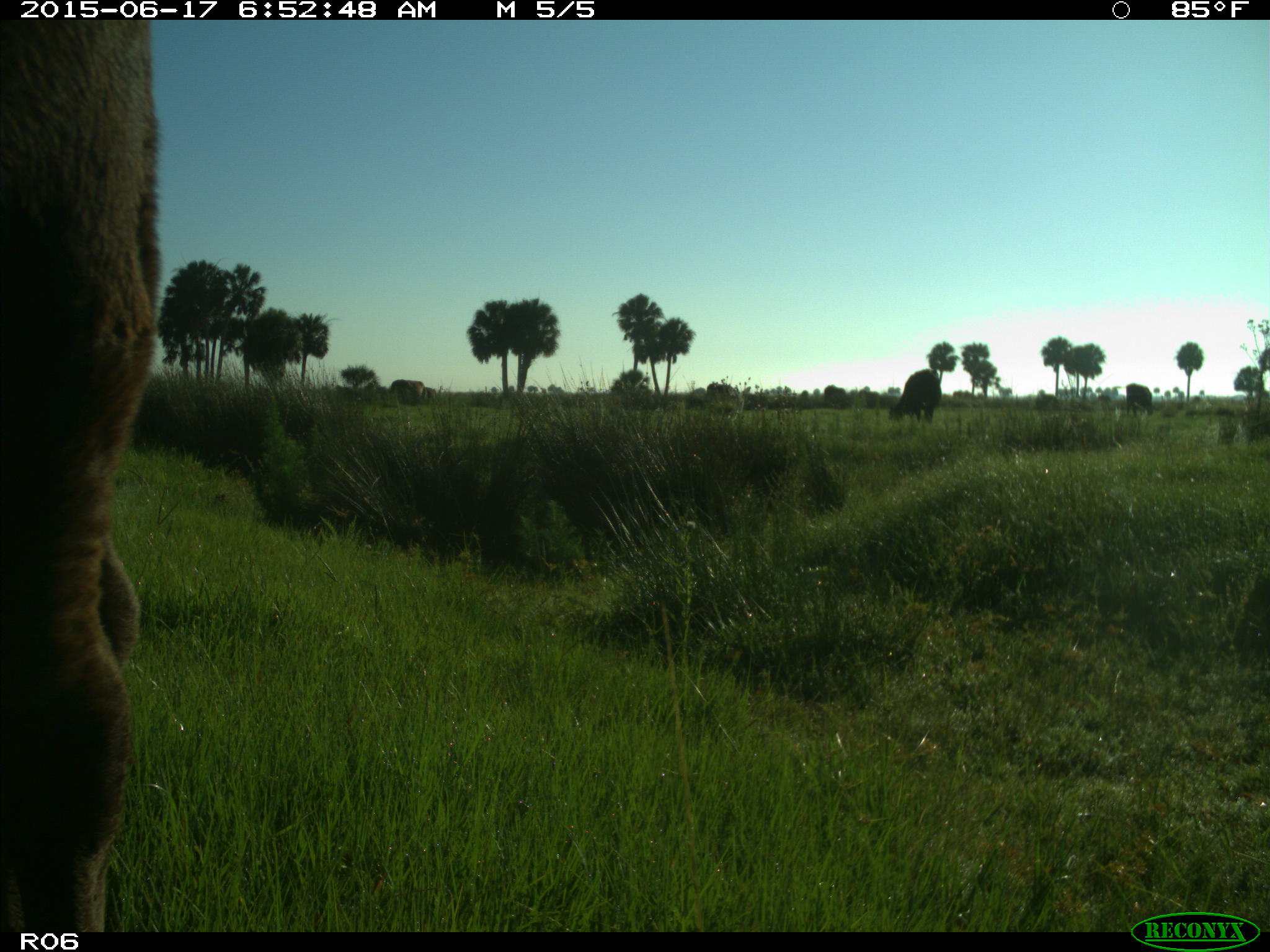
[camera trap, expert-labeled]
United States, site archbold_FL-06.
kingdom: Animalia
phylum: Chordata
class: Mammalia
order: Artiodactyla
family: Bovidae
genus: Bos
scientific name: Bos taurus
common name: domestic cow